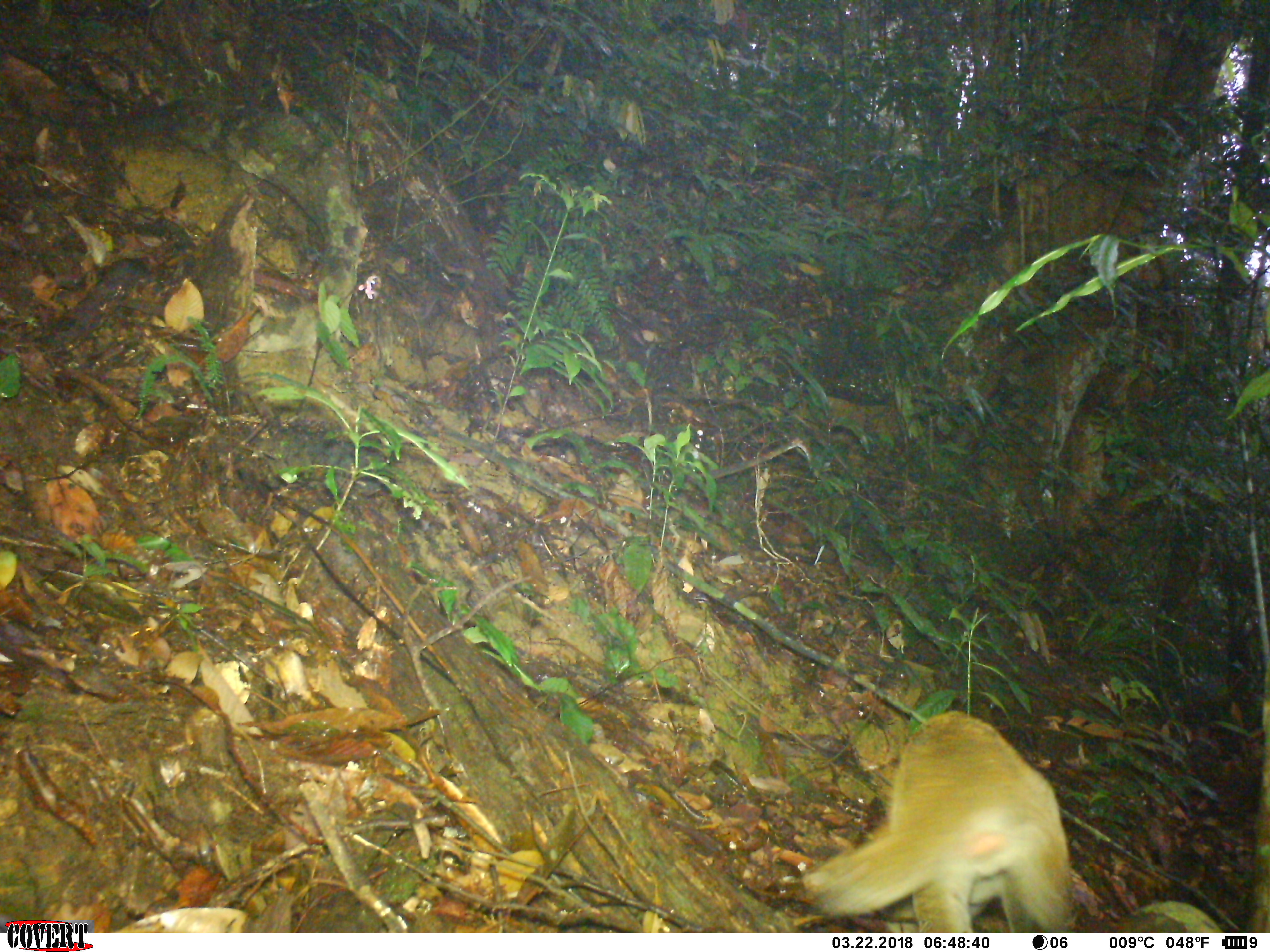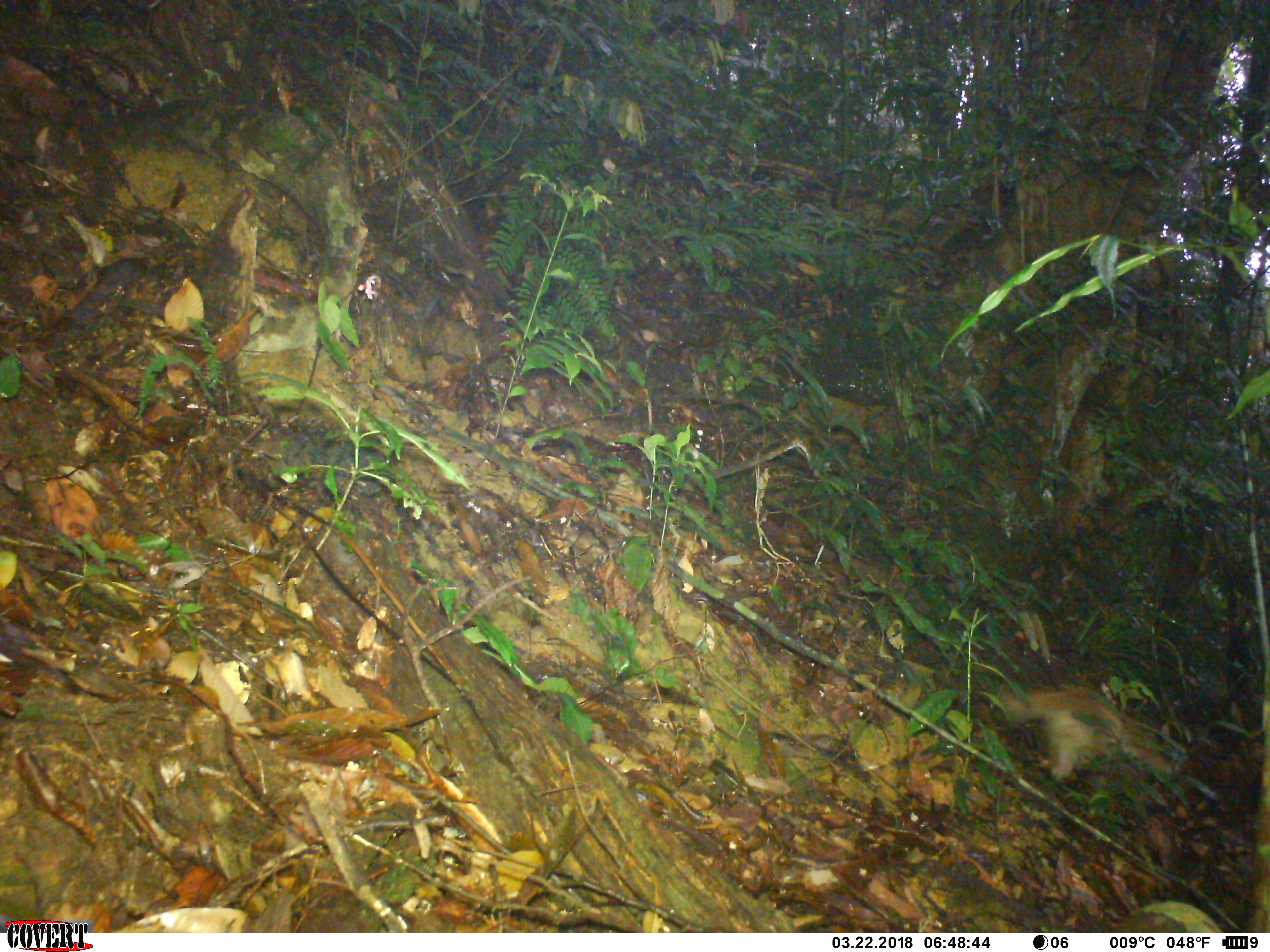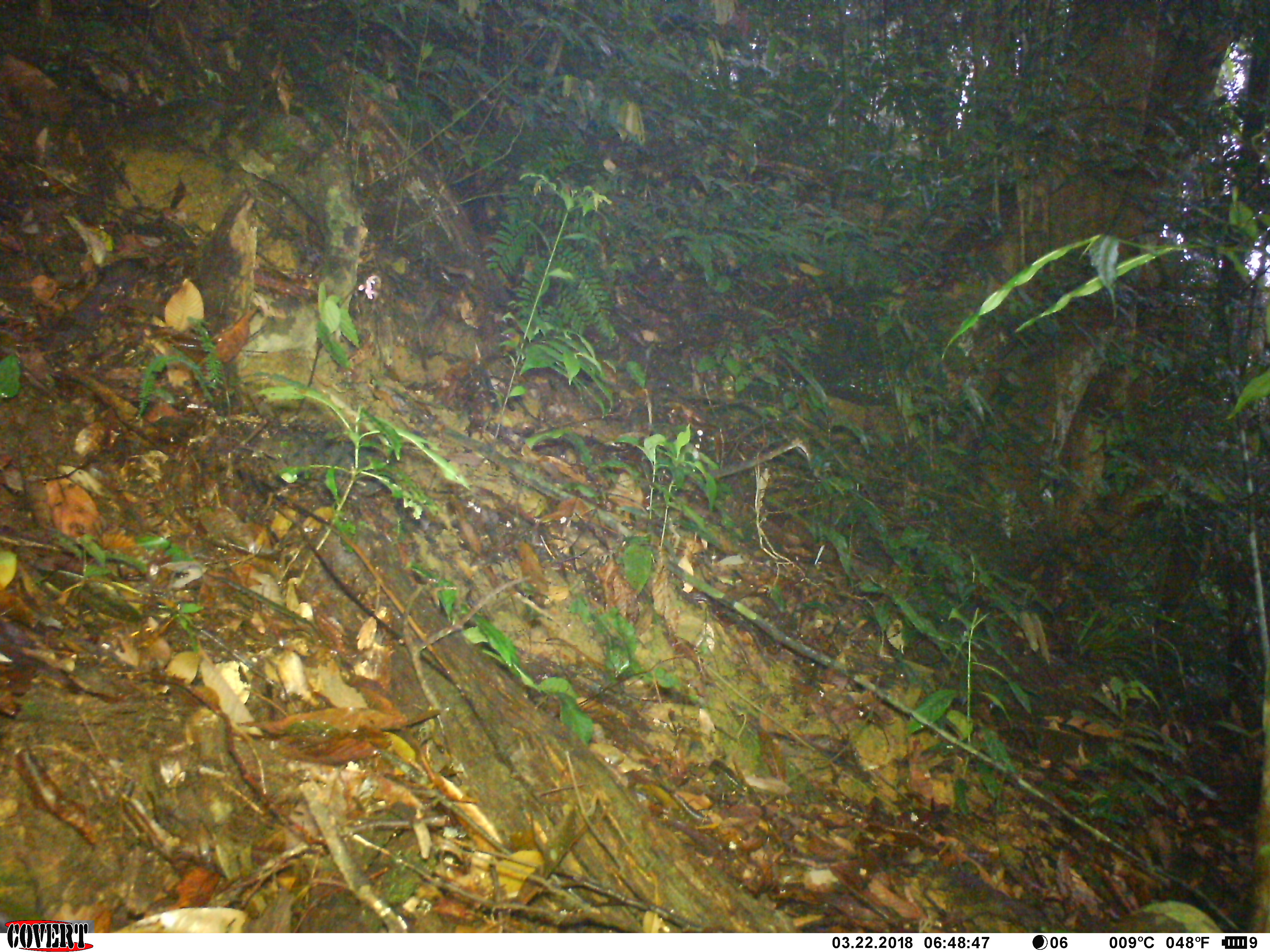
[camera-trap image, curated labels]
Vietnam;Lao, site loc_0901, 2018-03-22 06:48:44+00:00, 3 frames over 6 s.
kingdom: Animalia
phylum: Chordata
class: Mammalia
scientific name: Mammalia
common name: mammal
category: unidentified mammal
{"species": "unidentified mammal (mammal) (Mammalia)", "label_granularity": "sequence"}